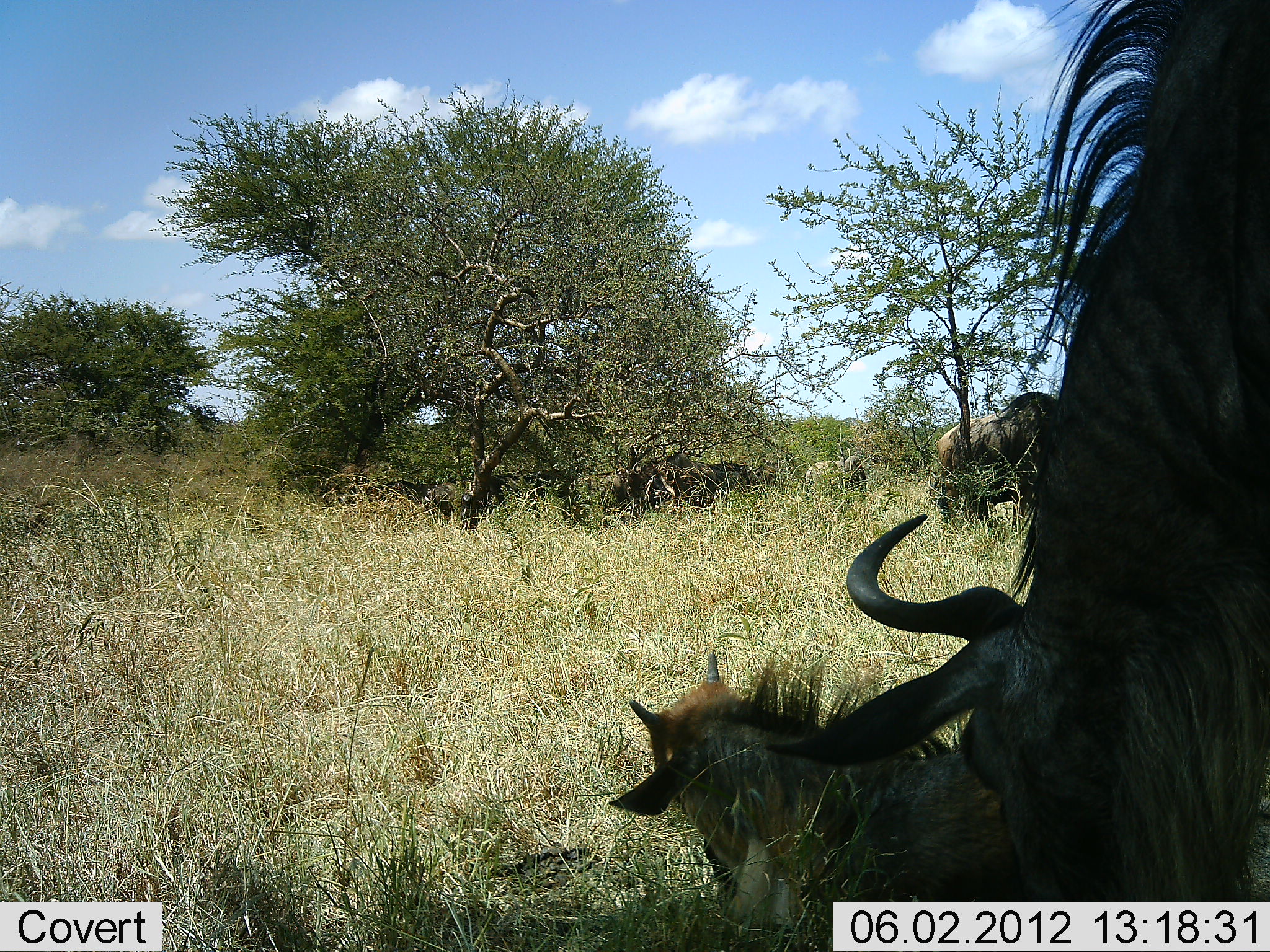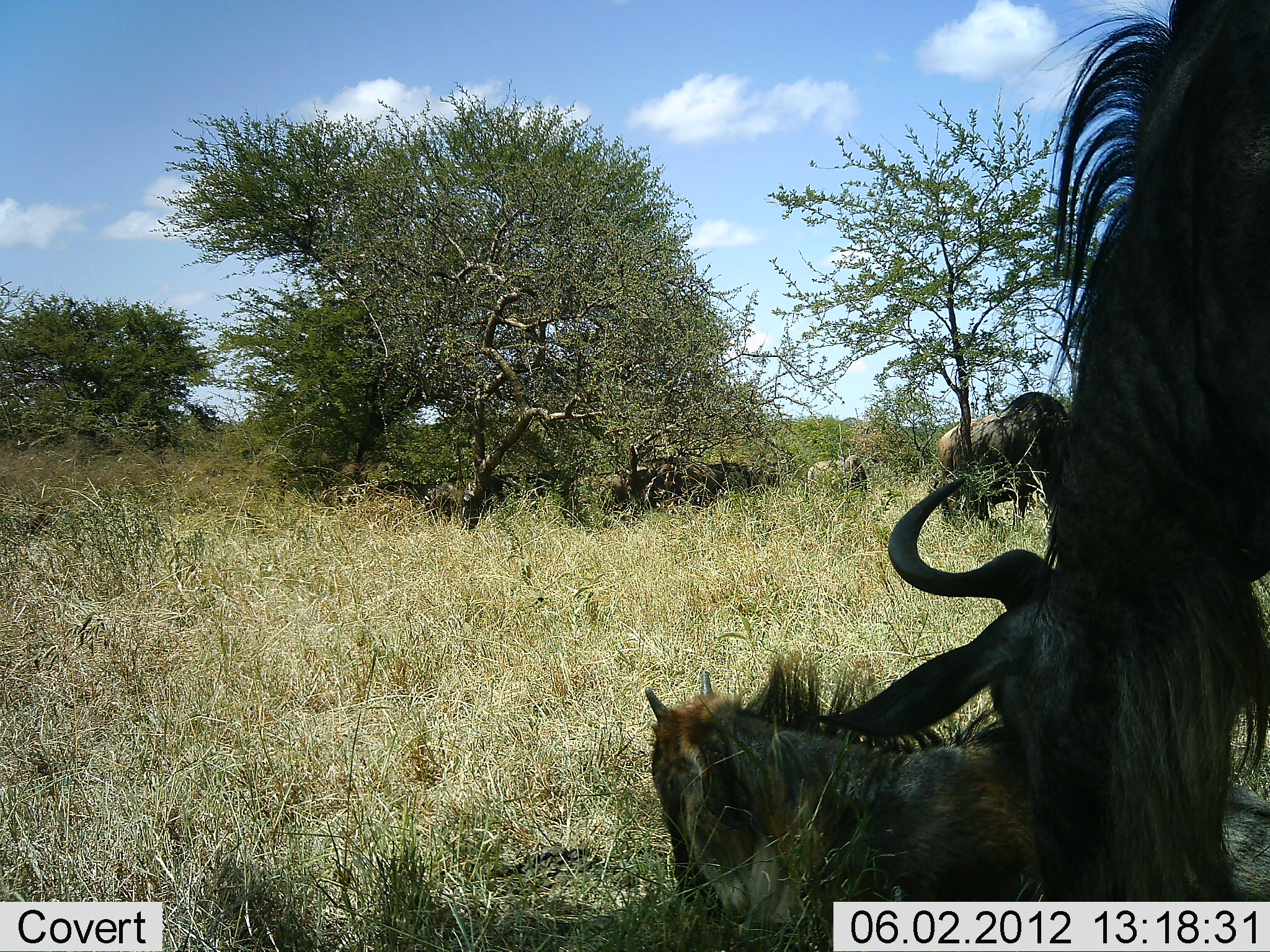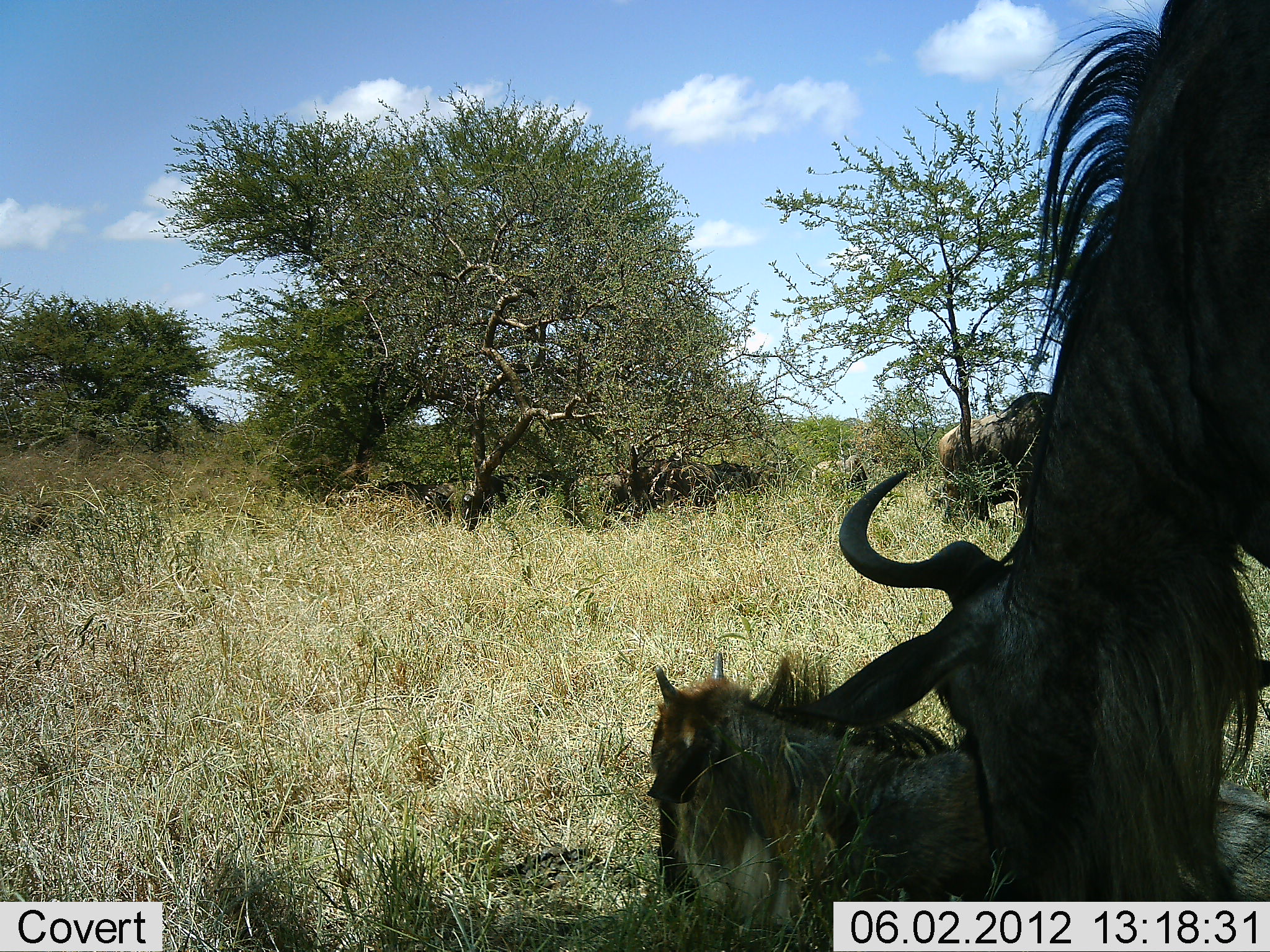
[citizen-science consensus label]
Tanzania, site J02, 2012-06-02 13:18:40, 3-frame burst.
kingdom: Animalia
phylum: Chordata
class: Mammalia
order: Artiodactyla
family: Bovidae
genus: Connochaetes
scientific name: Connochaetes taurinus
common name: blue wildebeest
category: wildebeest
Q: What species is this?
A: Wildebeest (blue wildebeest) (Connochaetes taurinus).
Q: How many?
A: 10.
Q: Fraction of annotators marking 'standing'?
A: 80%.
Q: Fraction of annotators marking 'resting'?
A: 90%.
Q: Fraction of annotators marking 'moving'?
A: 10%.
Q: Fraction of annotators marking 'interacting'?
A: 0%.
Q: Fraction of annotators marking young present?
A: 50%.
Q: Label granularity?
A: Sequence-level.